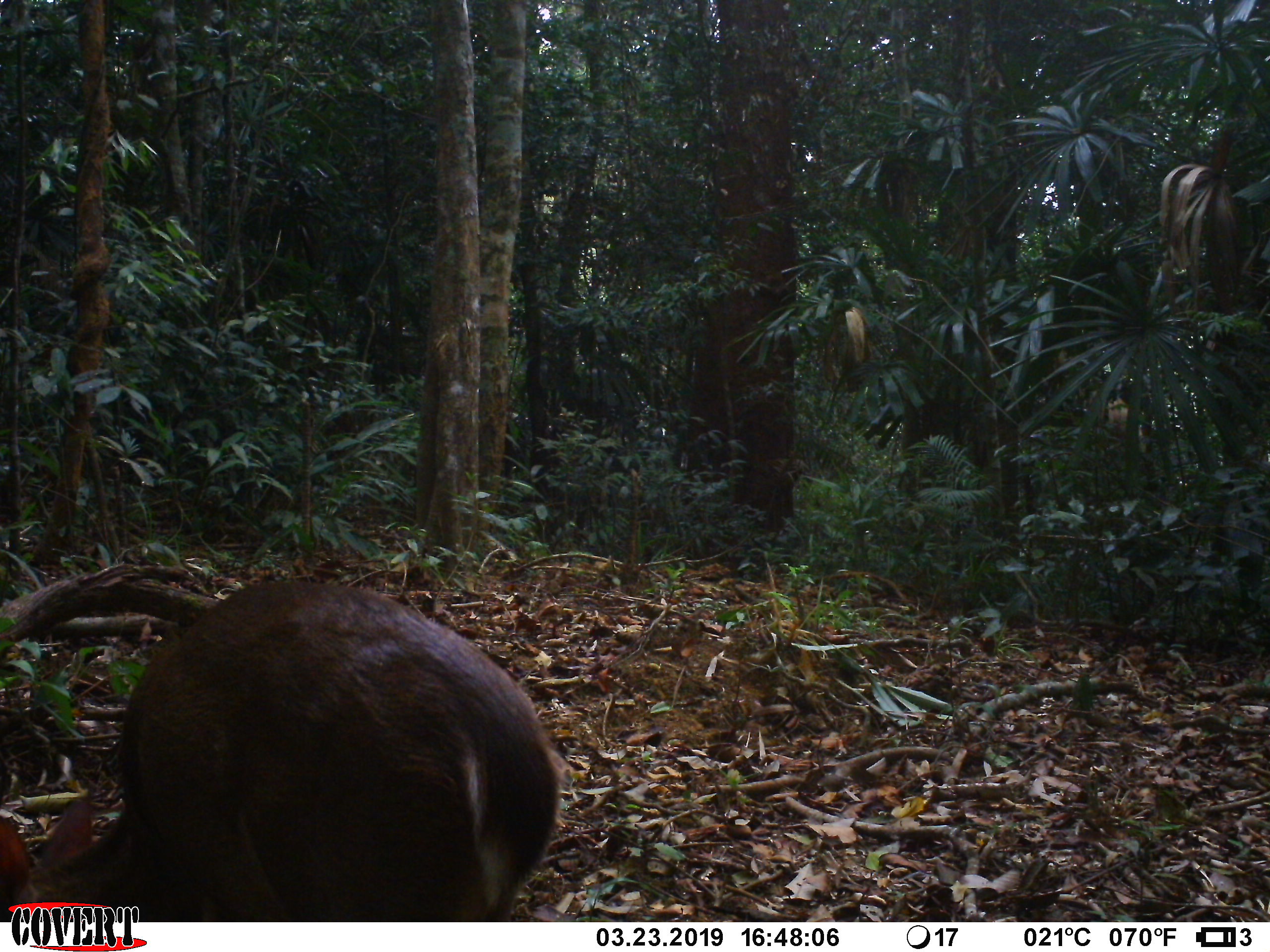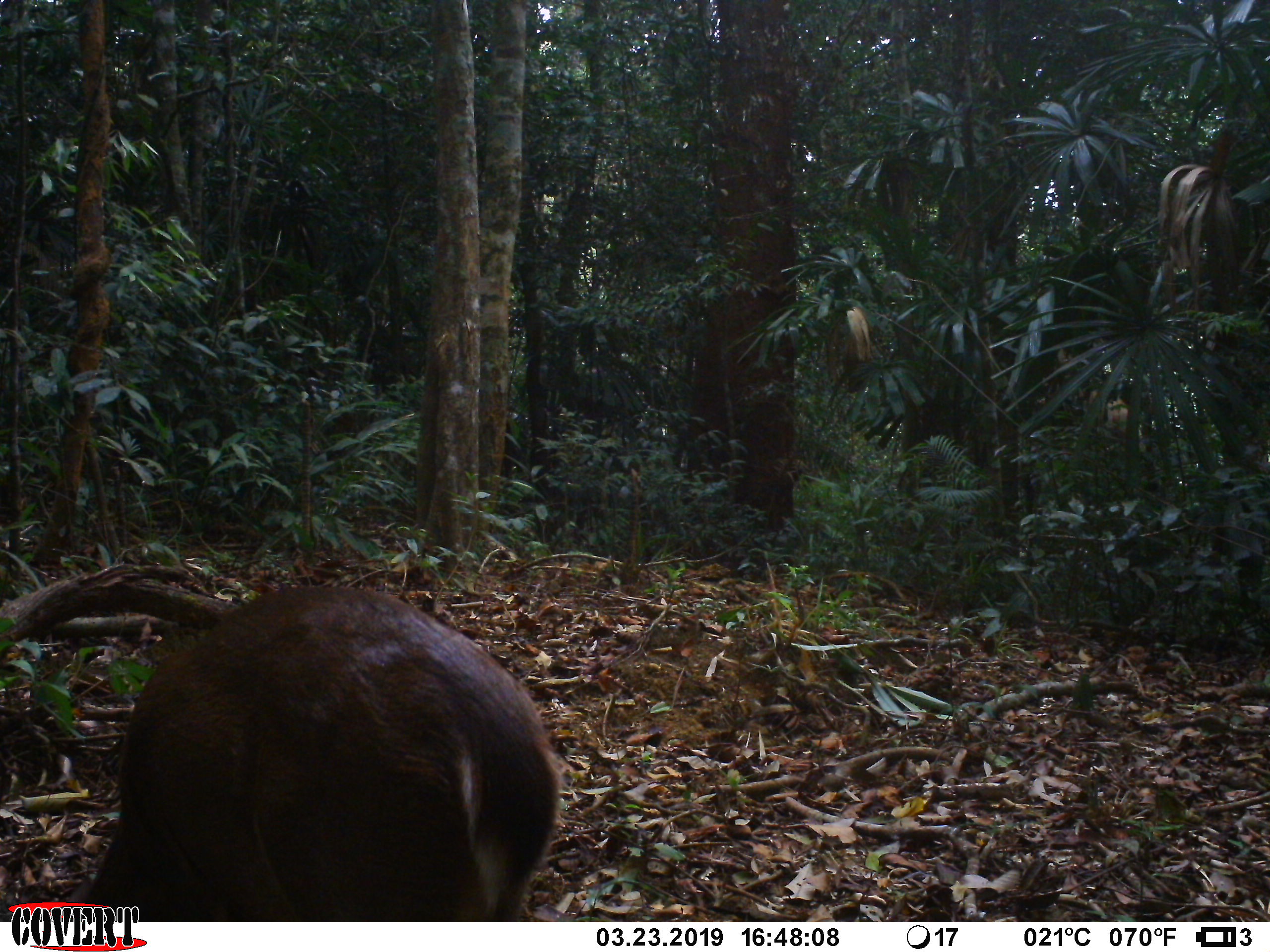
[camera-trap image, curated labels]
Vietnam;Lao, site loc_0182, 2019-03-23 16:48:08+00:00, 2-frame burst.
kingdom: Animalia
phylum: Chordata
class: Mammalia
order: Artiodactyla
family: Cervidae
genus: Muntiacus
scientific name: Muntiacus vuquangensis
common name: large-antlered muntjac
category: large antlered muntjac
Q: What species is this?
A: Large antlered muntjac (large-antlered muntjac) (Muntiacus vuquangensis).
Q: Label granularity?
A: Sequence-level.